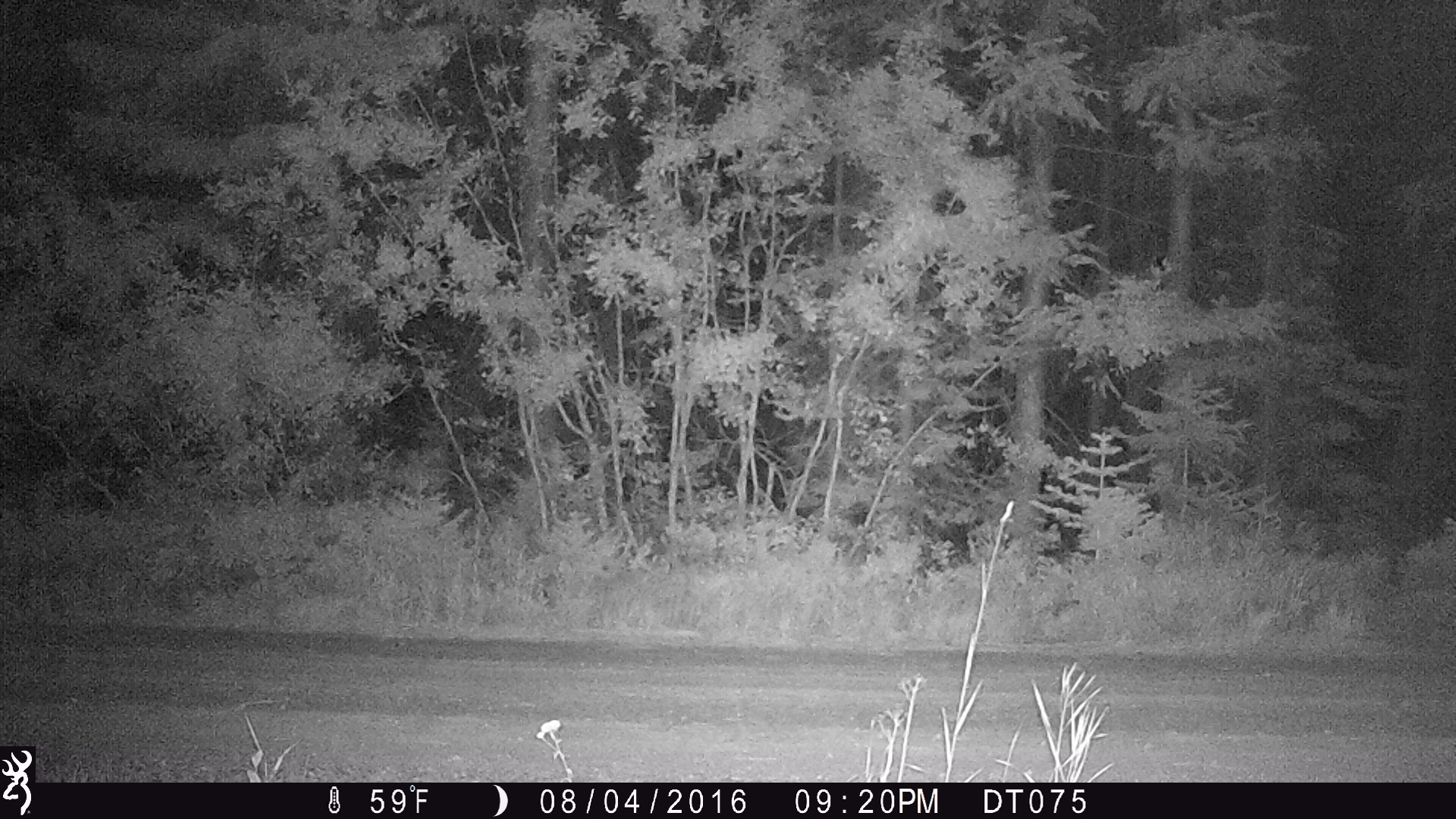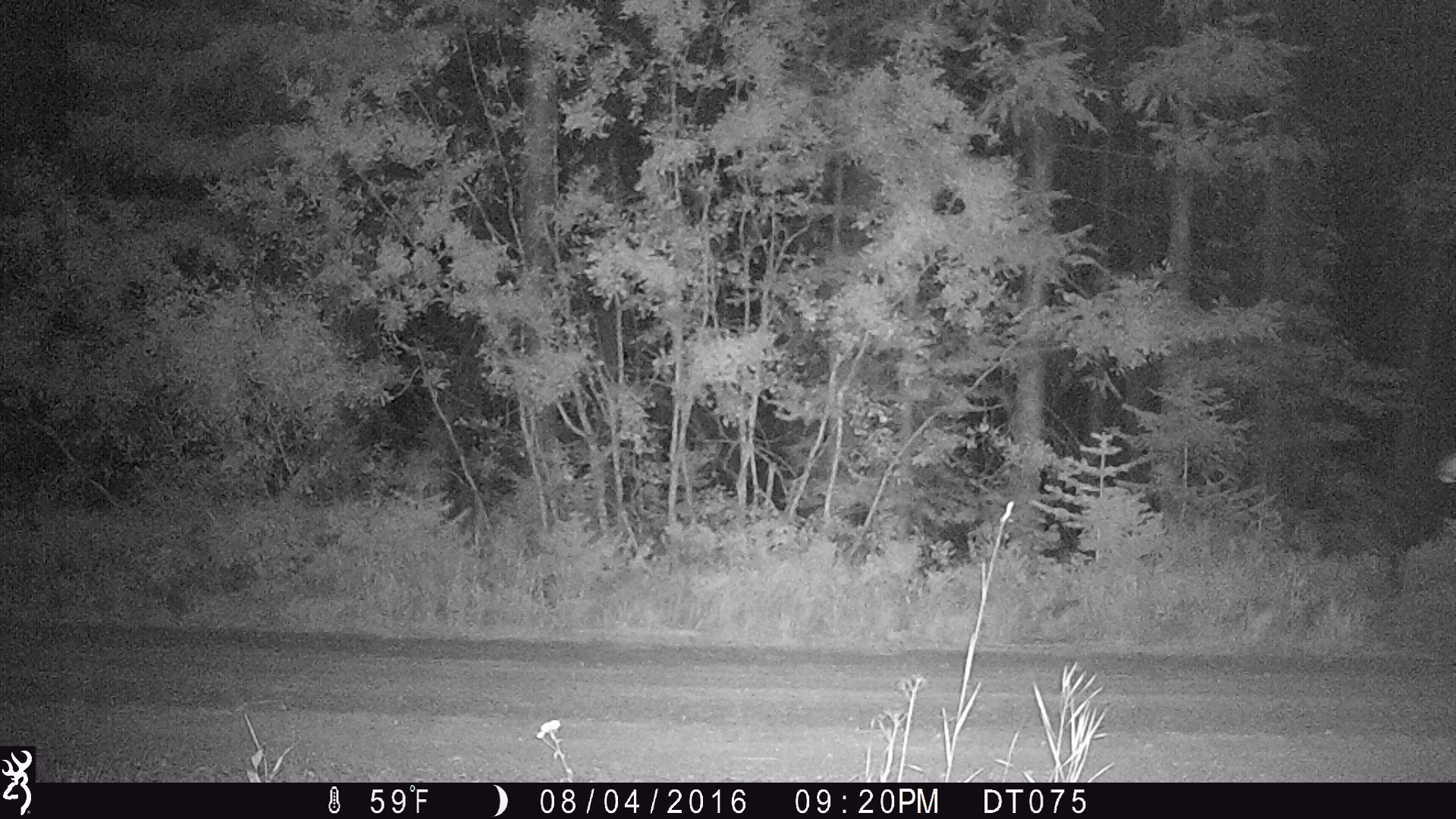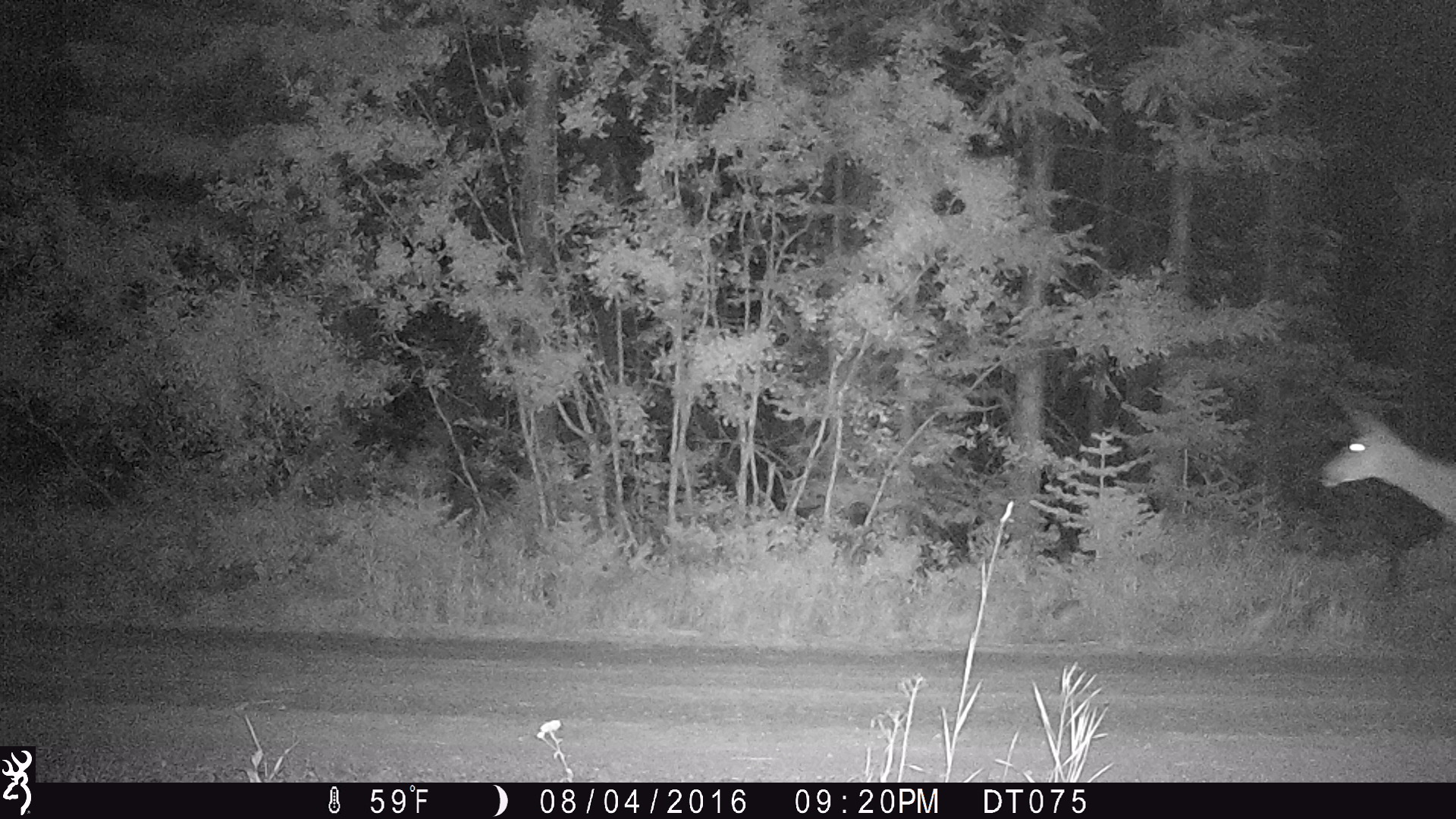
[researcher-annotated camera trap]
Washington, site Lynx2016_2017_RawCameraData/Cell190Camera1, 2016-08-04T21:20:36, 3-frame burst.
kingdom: Animalia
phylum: Chordata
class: Mammalia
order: Artiodactyla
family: Cervidae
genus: Odocoileus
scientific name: Odocoileus hemionus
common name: mule deer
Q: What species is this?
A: Odocoileus hemionus (mule deer).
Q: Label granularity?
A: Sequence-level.